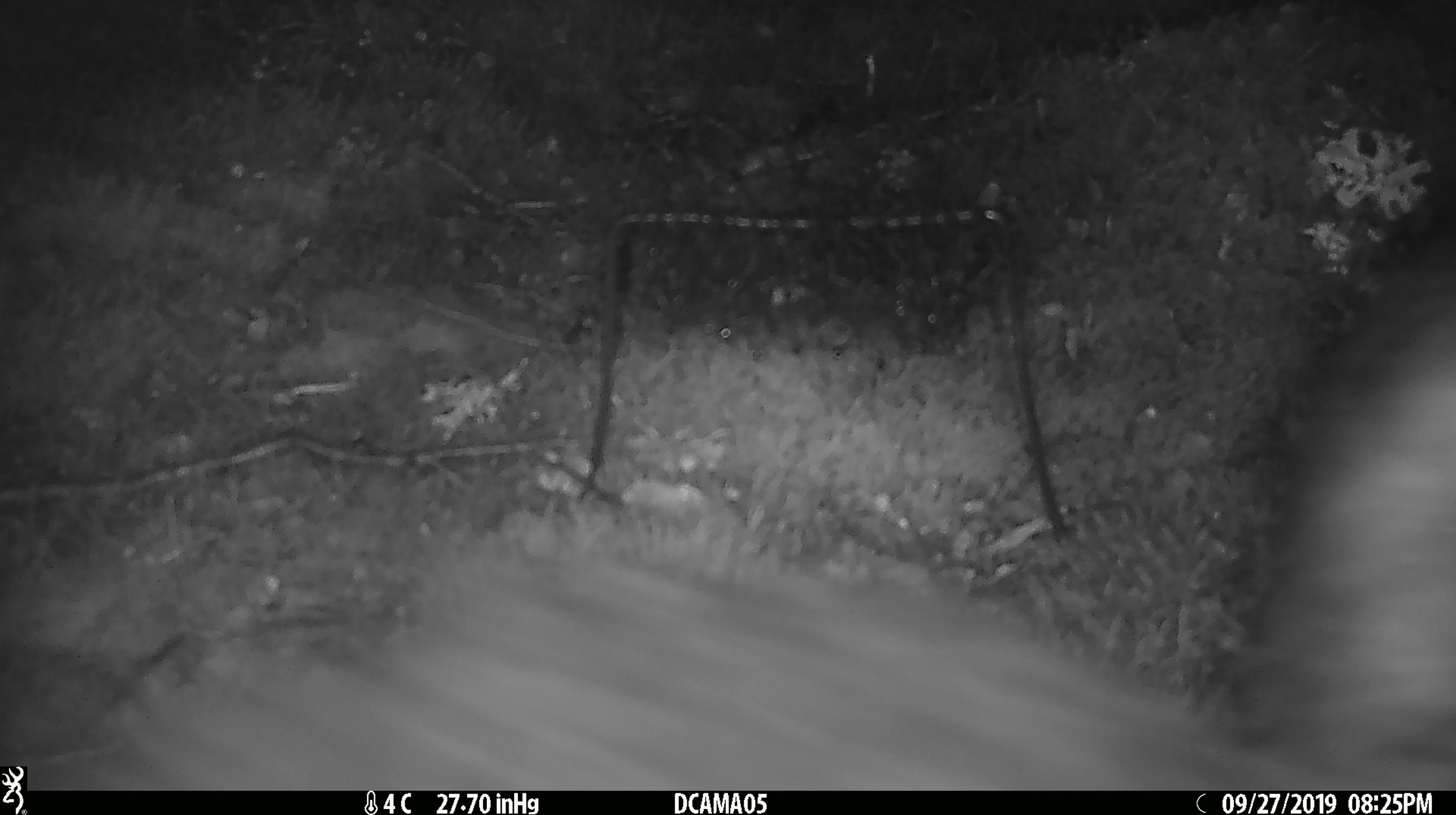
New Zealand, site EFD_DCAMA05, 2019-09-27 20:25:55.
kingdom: Animalia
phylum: Chordata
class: Mammalia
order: Diprotodontia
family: Phalangeridae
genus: Trichosurus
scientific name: Trichosurus vulpecula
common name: common brushtail possum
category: possum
Possum (common brushtail possum) (Trichosurus vulpecula).